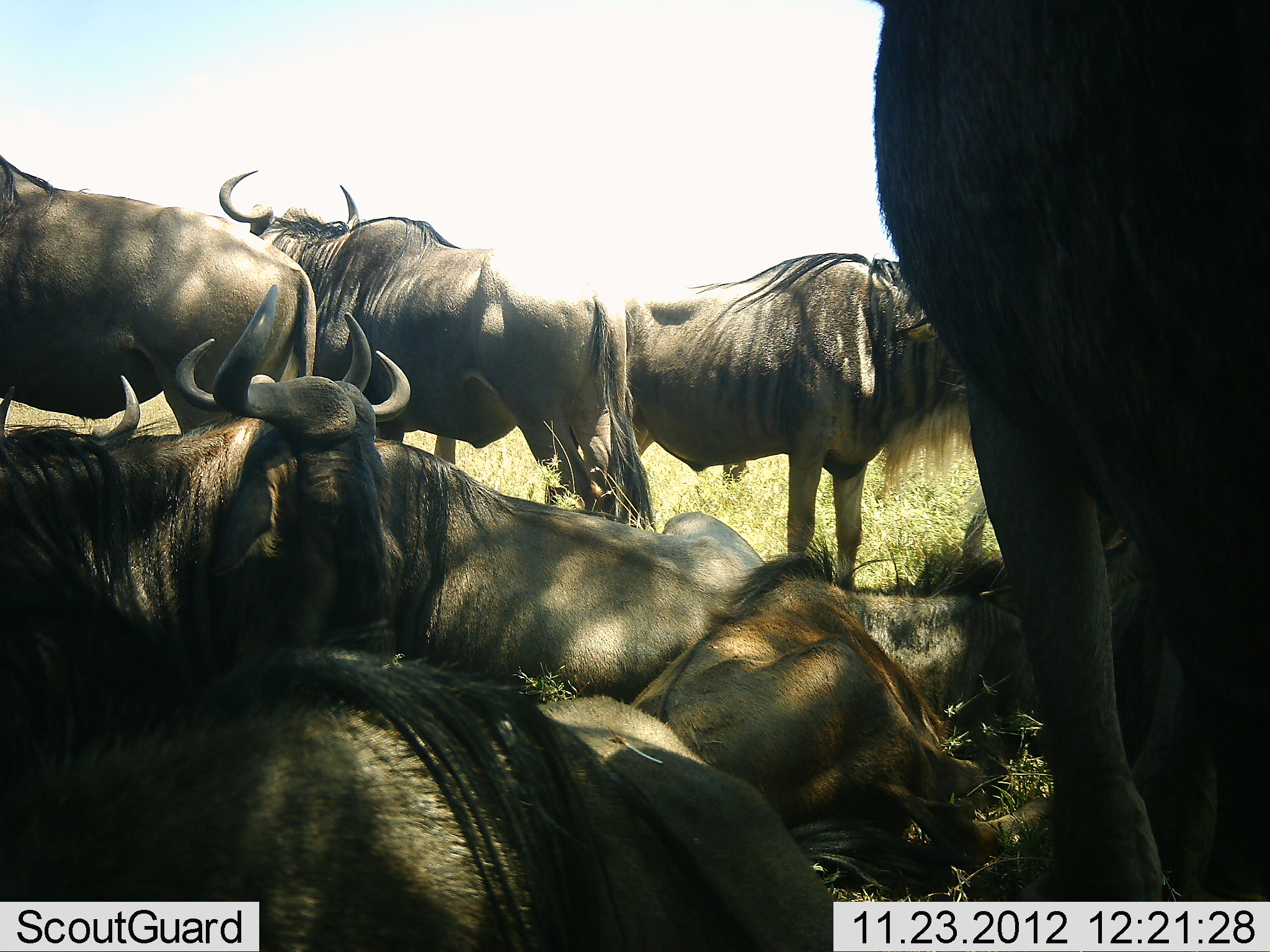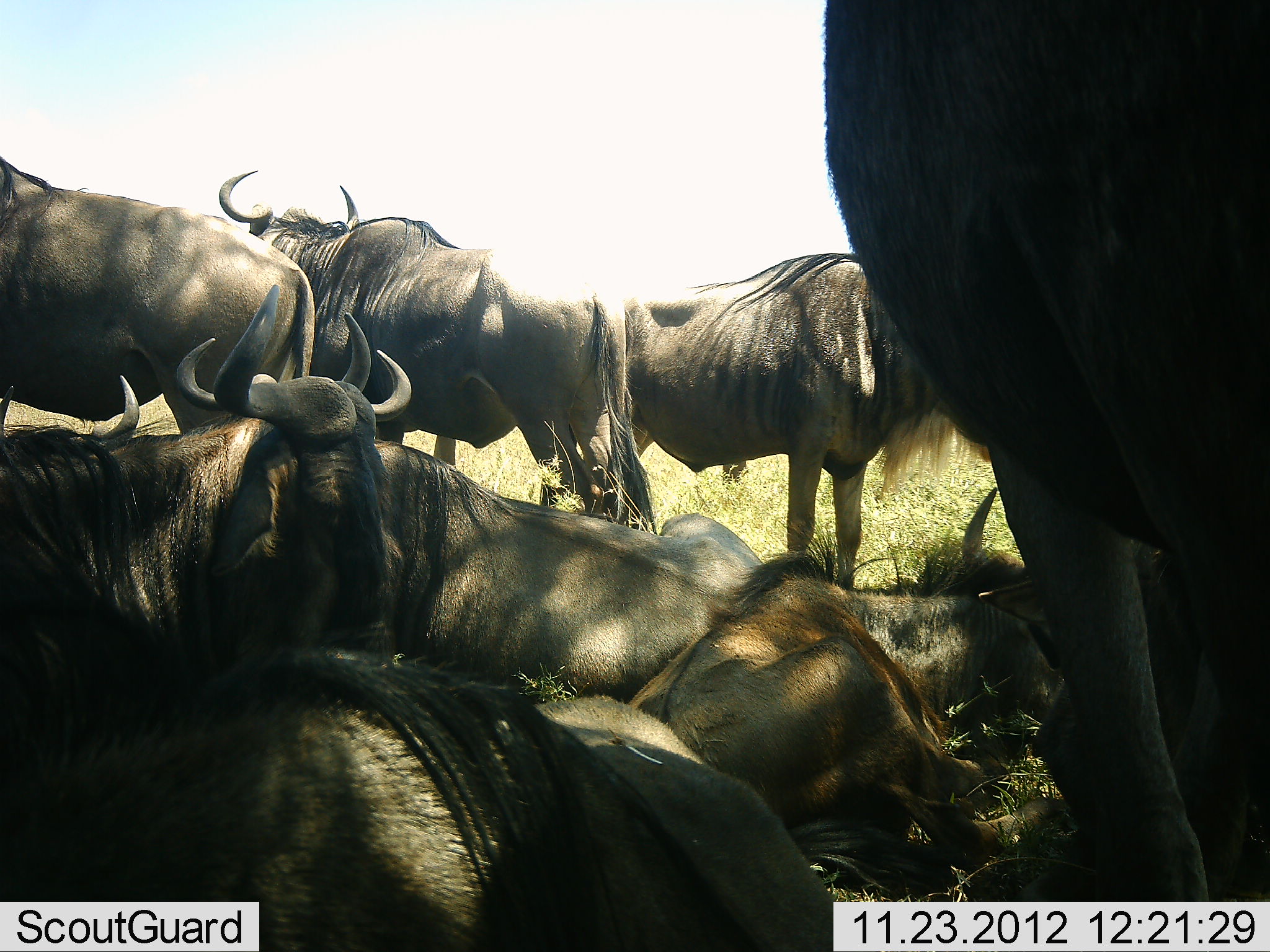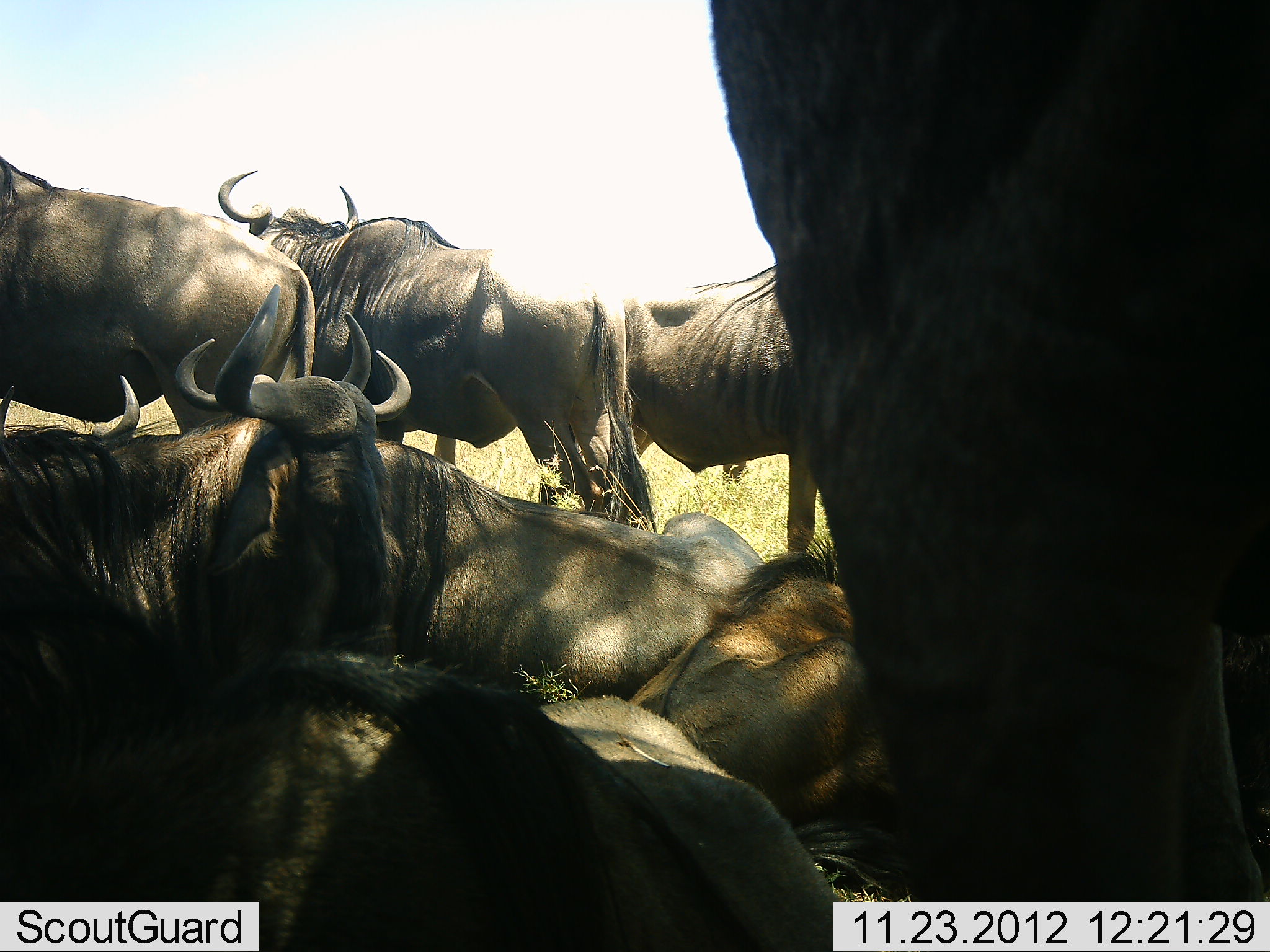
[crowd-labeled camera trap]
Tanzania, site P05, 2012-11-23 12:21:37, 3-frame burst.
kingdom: Animalia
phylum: Chordata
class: Mammalia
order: Artiodactyla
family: Bovidae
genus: Connochaetes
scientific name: Connochaetes taurinus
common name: blue wildebeest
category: wildebeest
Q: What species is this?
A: Wildebeest (blue wildebeest) (Connochaetes taurinus).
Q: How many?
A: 9.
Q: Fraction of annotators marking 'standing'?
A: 80%.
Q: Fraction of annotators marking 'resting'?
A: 100%.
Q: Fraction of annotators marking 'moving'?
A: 0%.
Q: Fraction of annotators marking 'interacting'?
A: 0%.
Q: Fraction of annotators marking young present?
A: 30%.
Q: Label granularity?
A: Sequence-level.